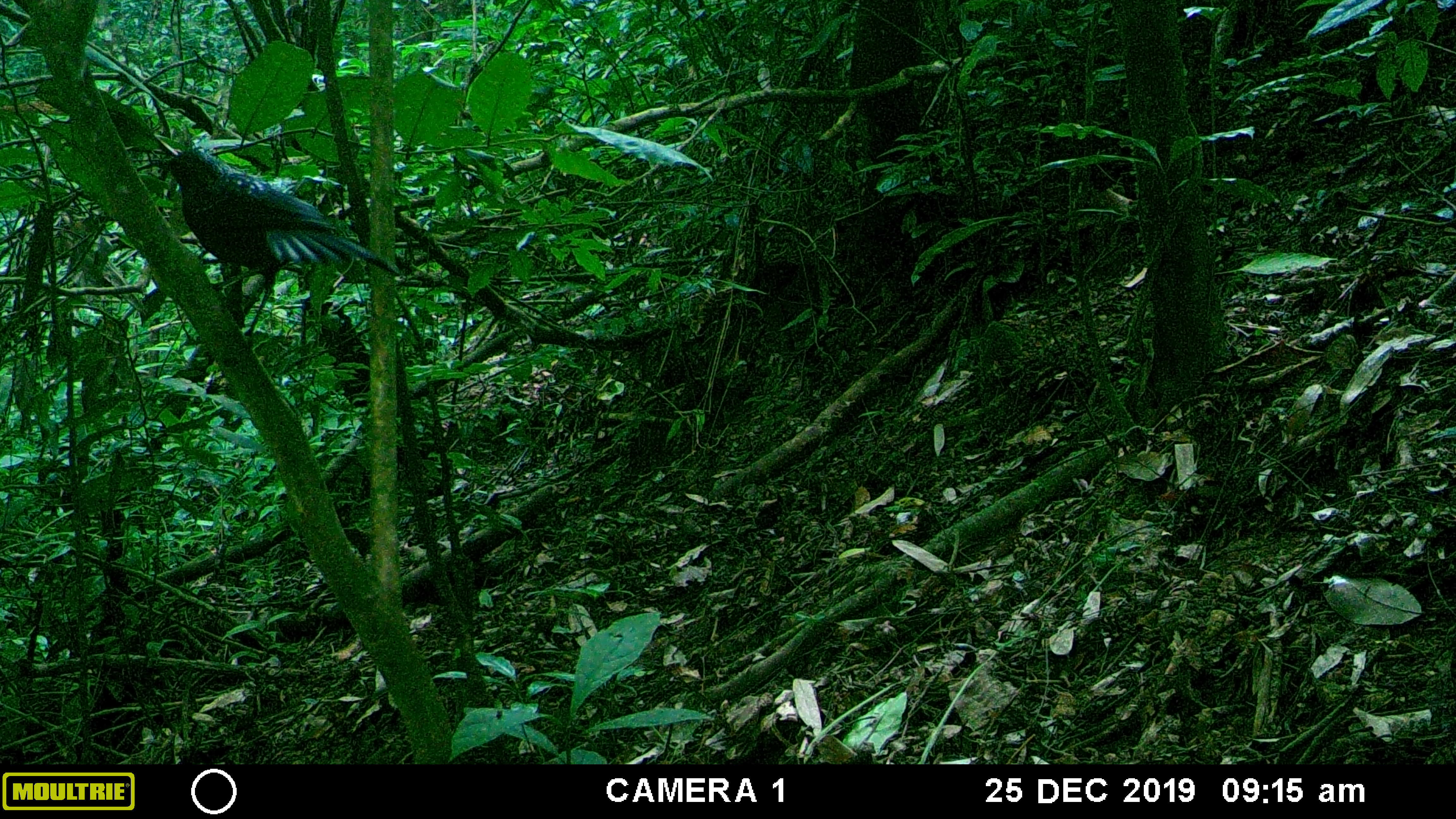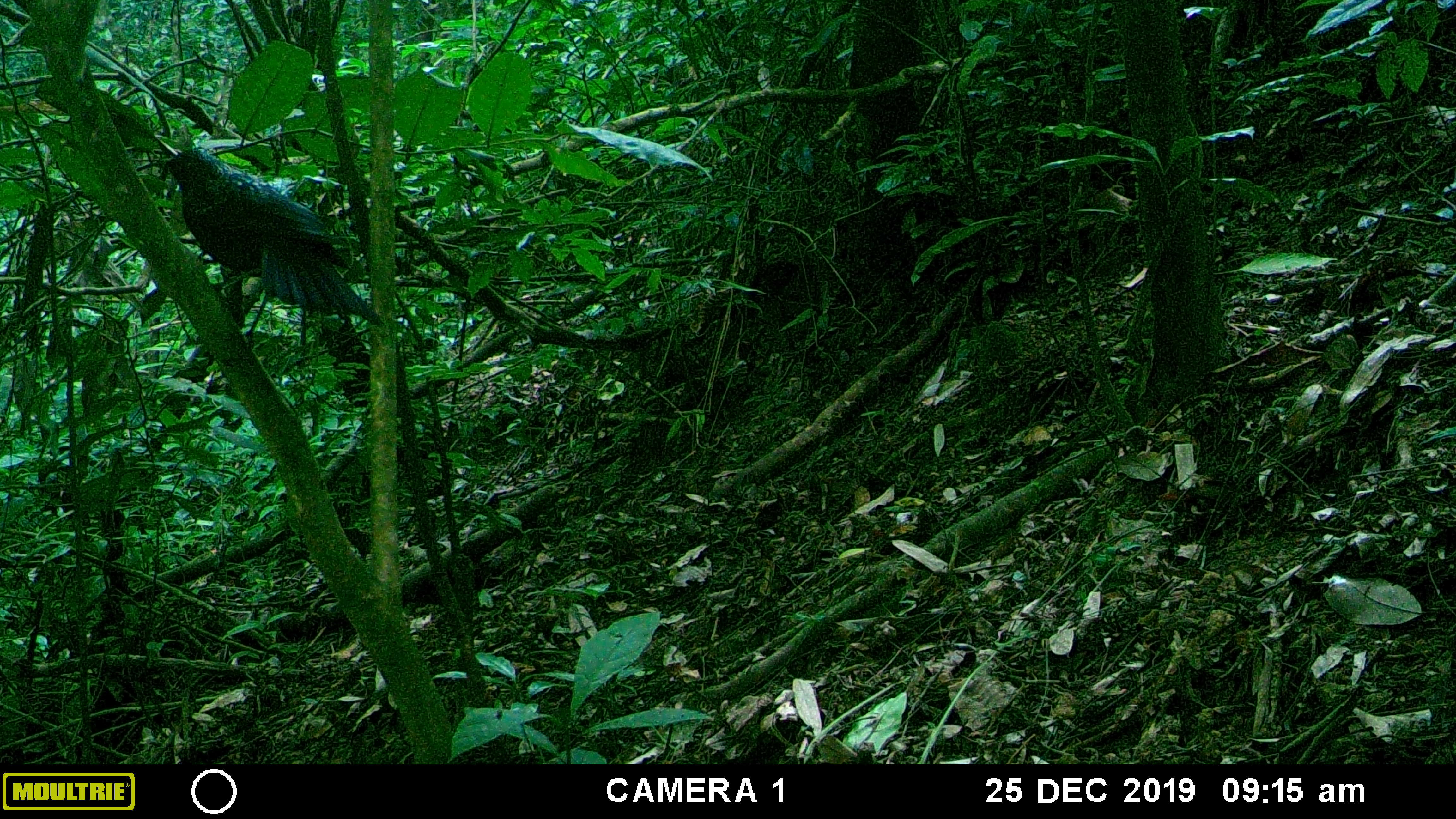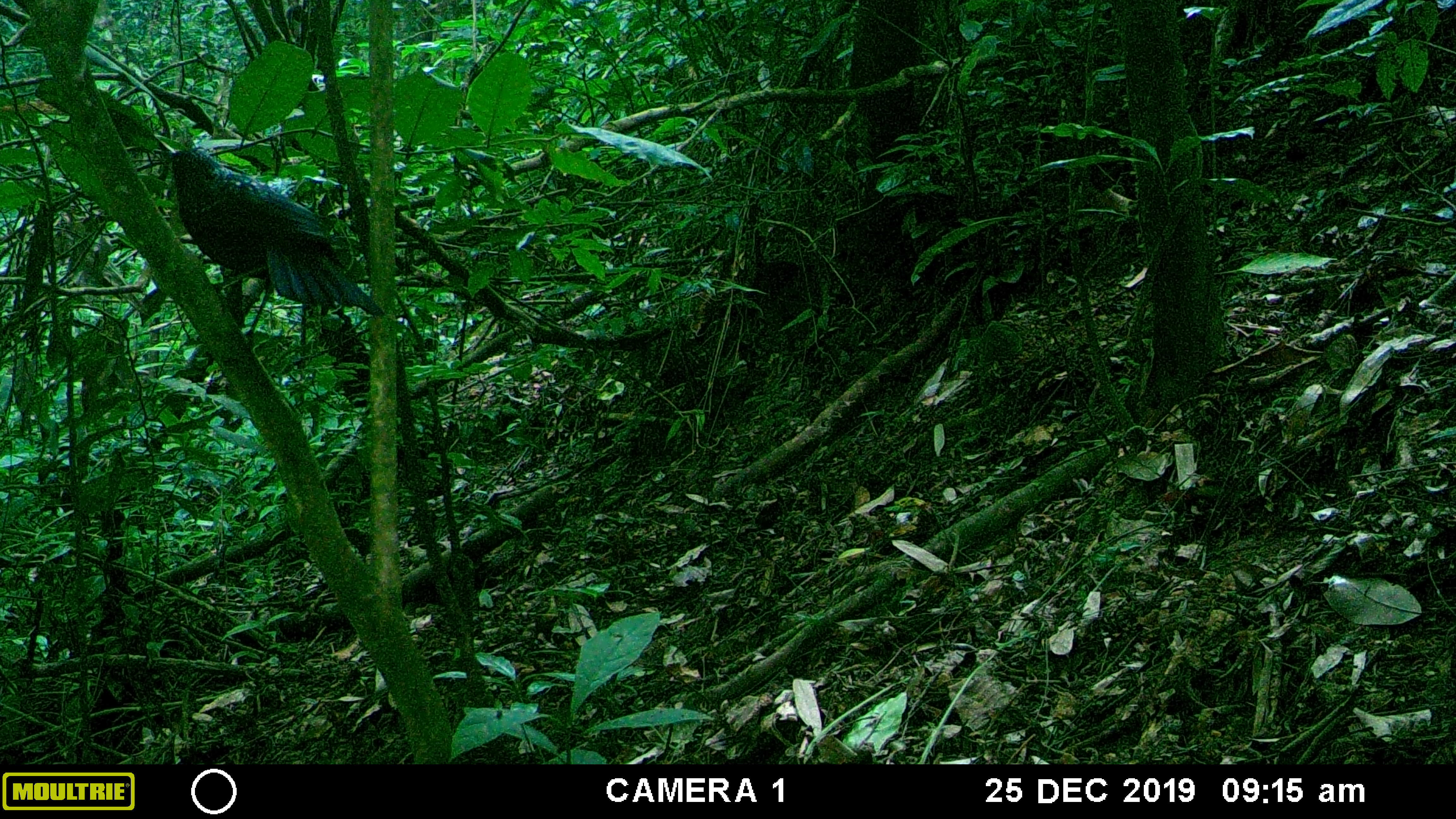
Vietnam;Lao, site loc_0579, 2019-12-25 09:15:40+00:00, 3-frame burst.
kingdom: Animalia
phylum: Chordata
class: Aves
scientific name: Aves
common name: bird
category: unidentified bird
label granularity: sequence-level